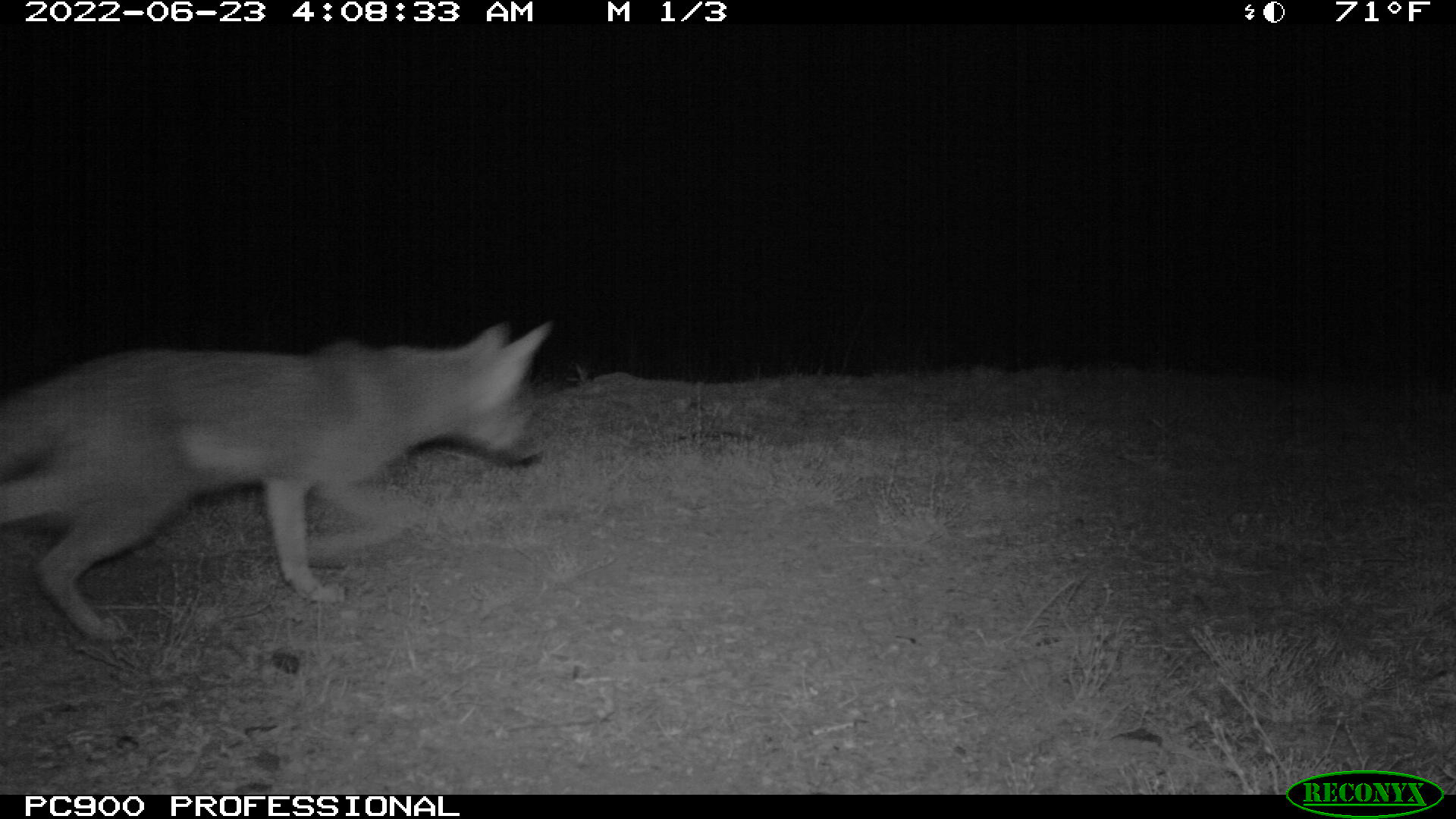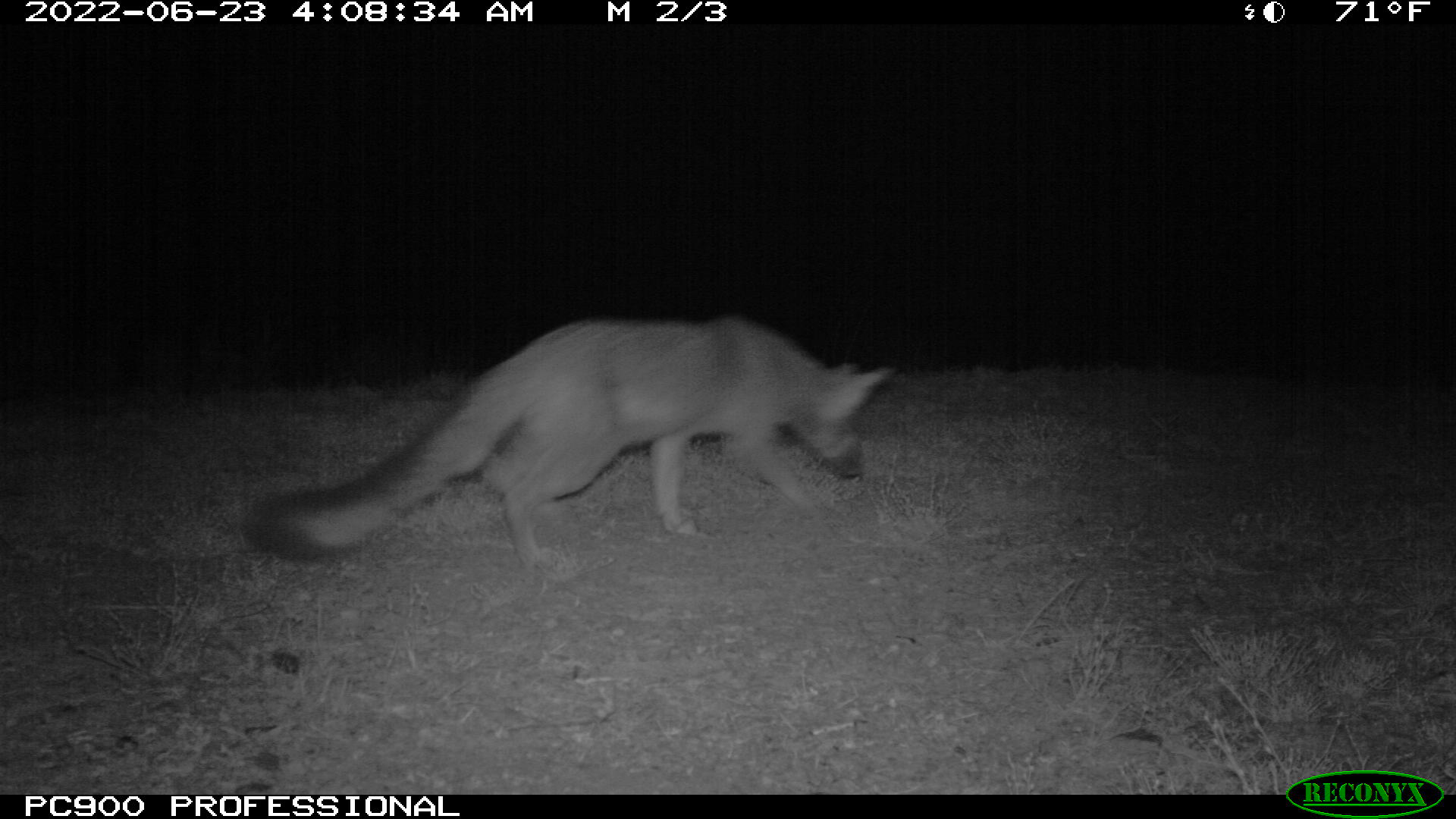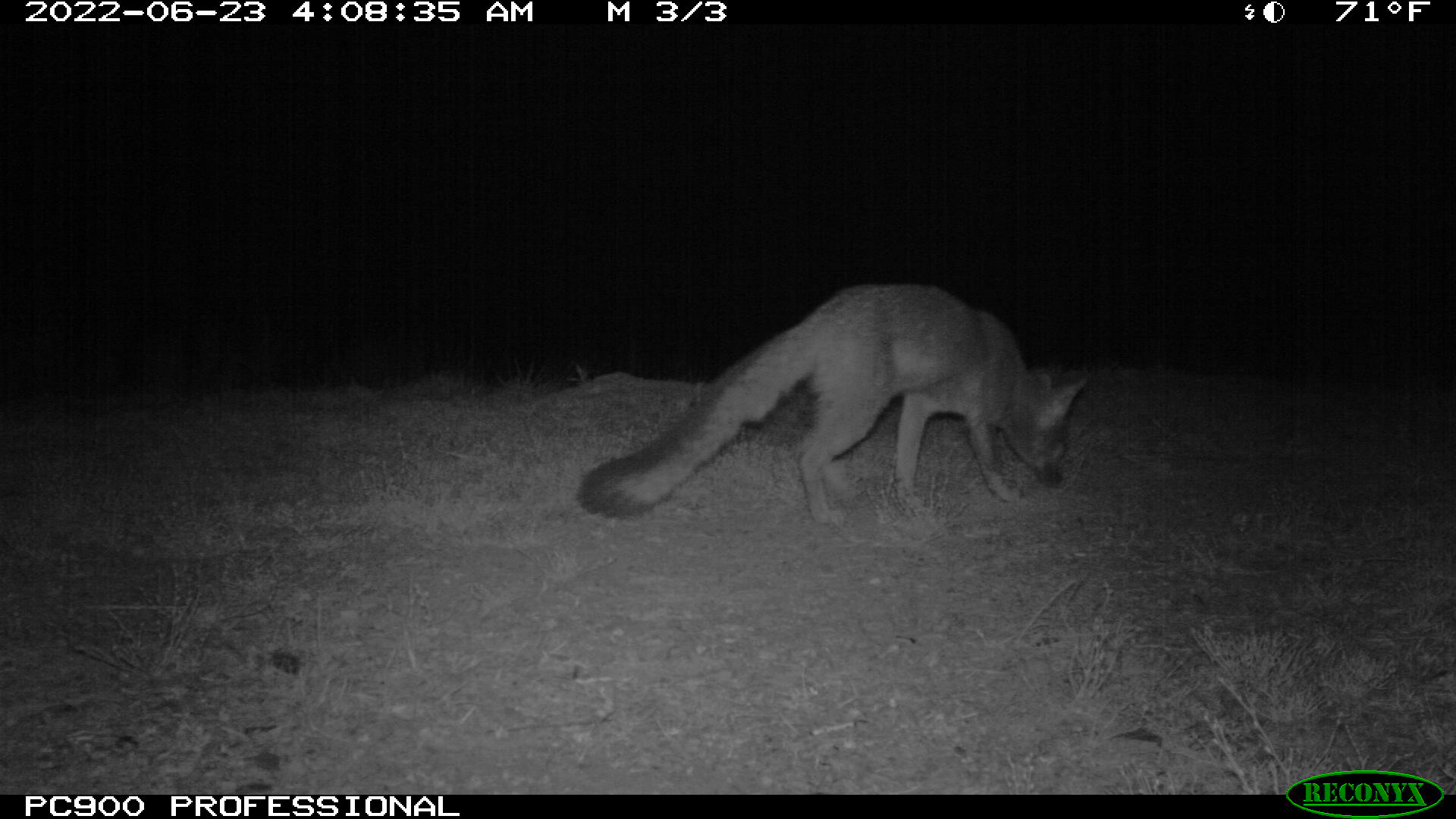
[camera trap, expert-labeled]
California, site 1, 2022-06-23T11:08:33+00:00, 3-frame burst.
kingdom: Animalia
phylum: Chordata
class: Mammalia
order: Carnivora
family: Canidae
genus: Urocyon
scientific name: Urocyon cinereoargenteus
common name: gray fox